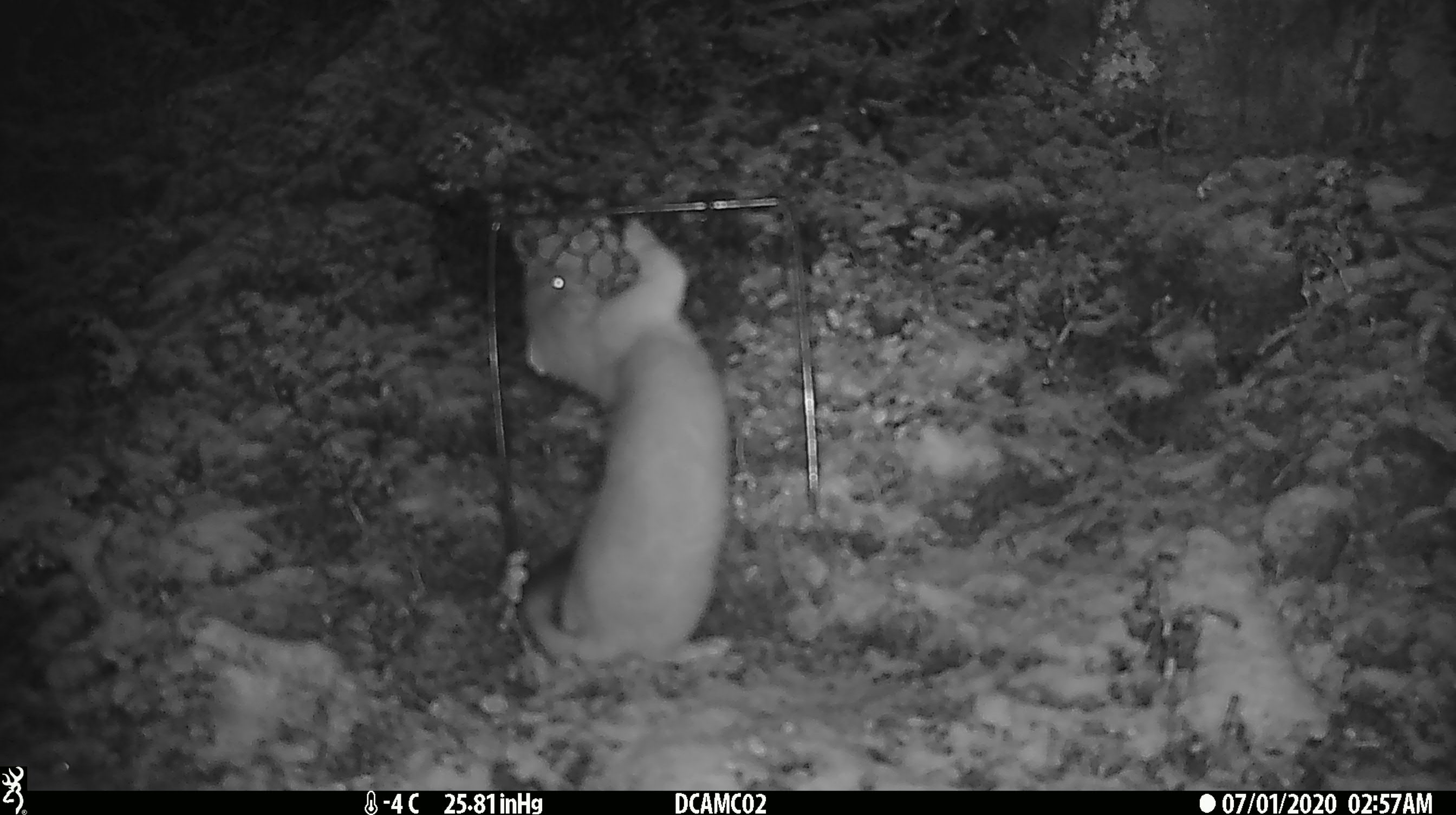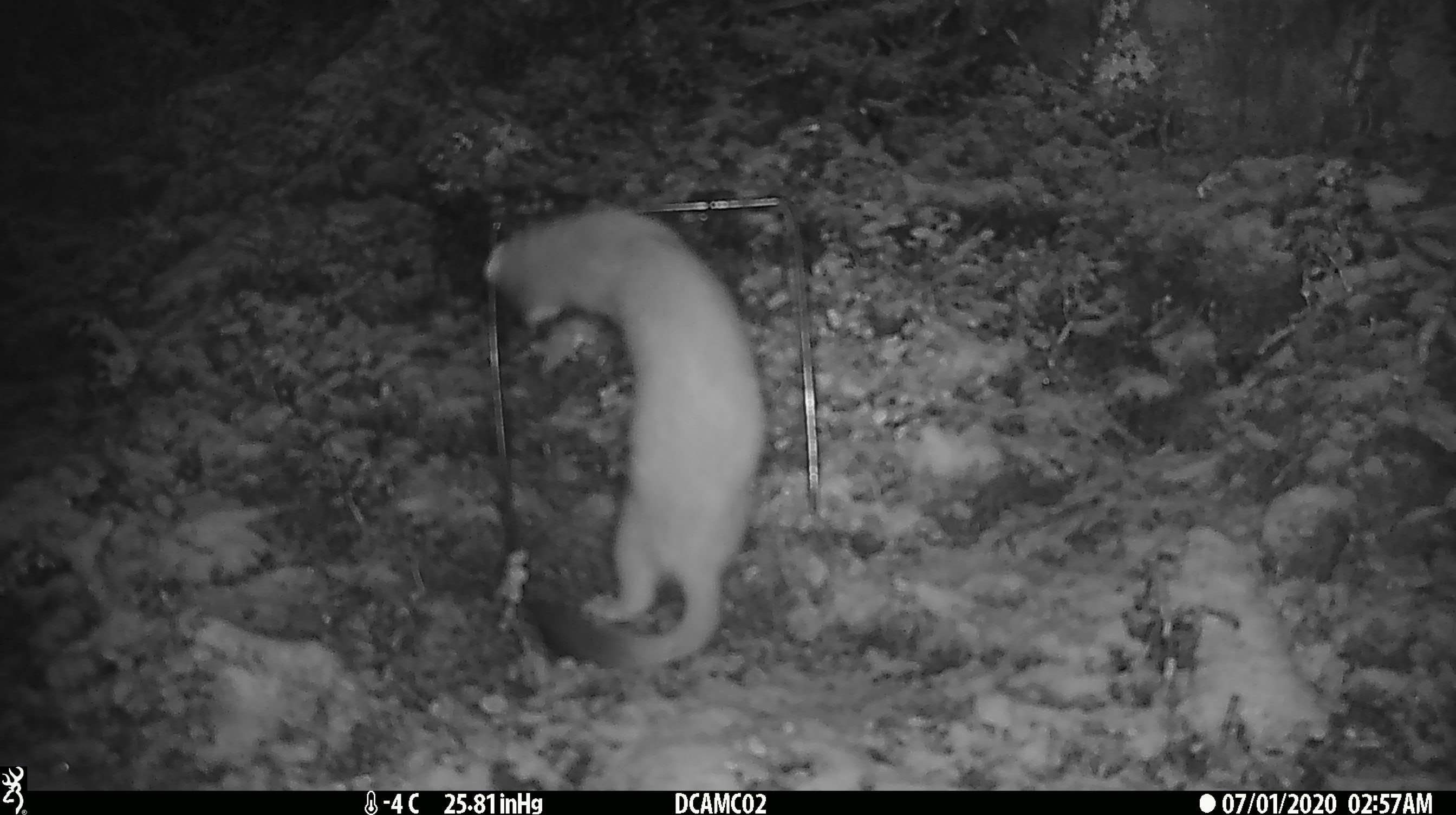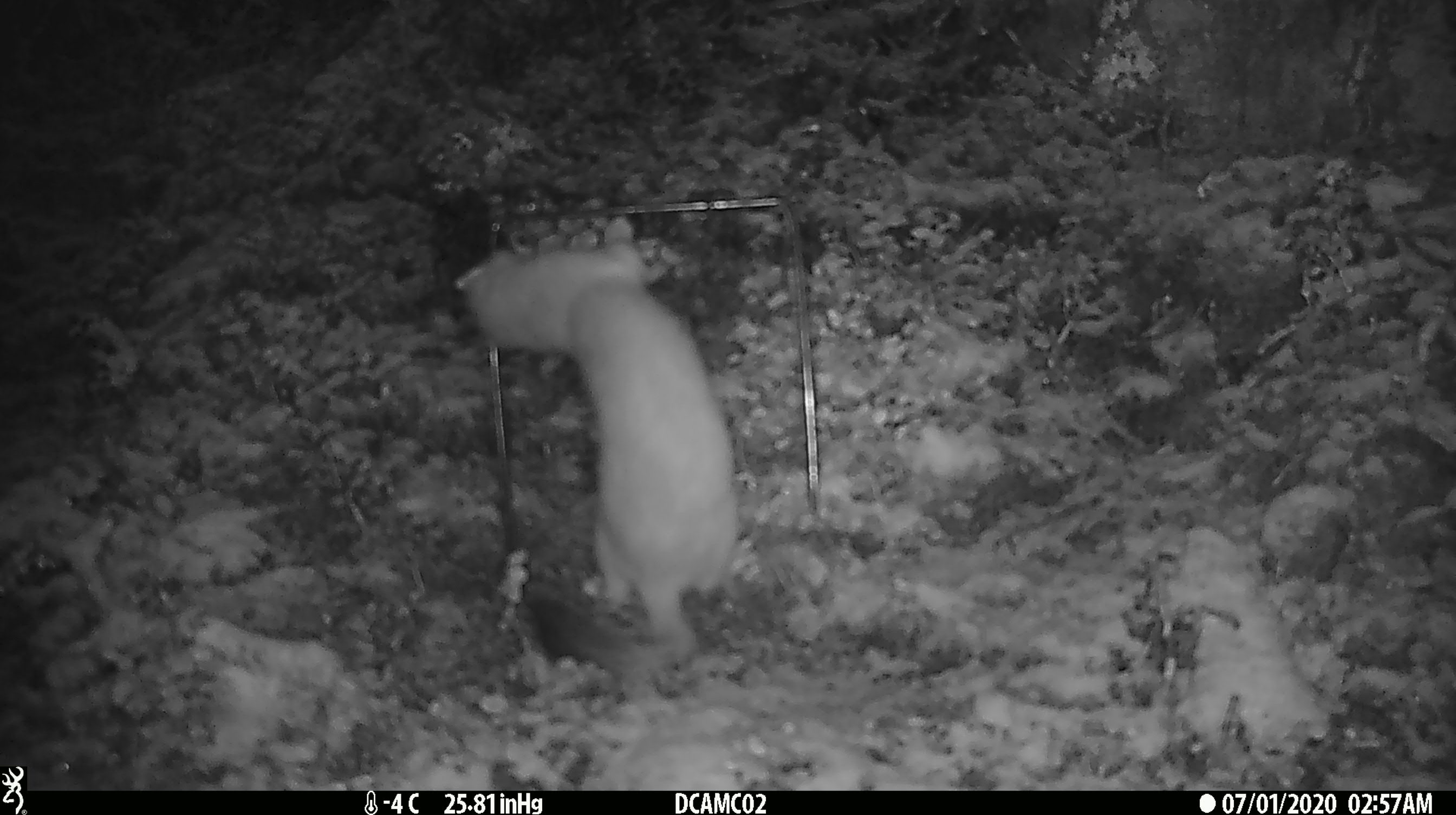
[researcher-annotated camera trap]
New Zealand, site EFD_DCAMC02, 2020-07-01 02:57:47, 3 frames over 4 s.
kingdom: Animalia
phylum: Chordata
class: Mammalia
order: Carnivora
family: Mustelidae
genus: Mustela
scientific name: Mustela erminea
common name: stoat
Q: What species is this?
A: Stoat (Mustela erminea).